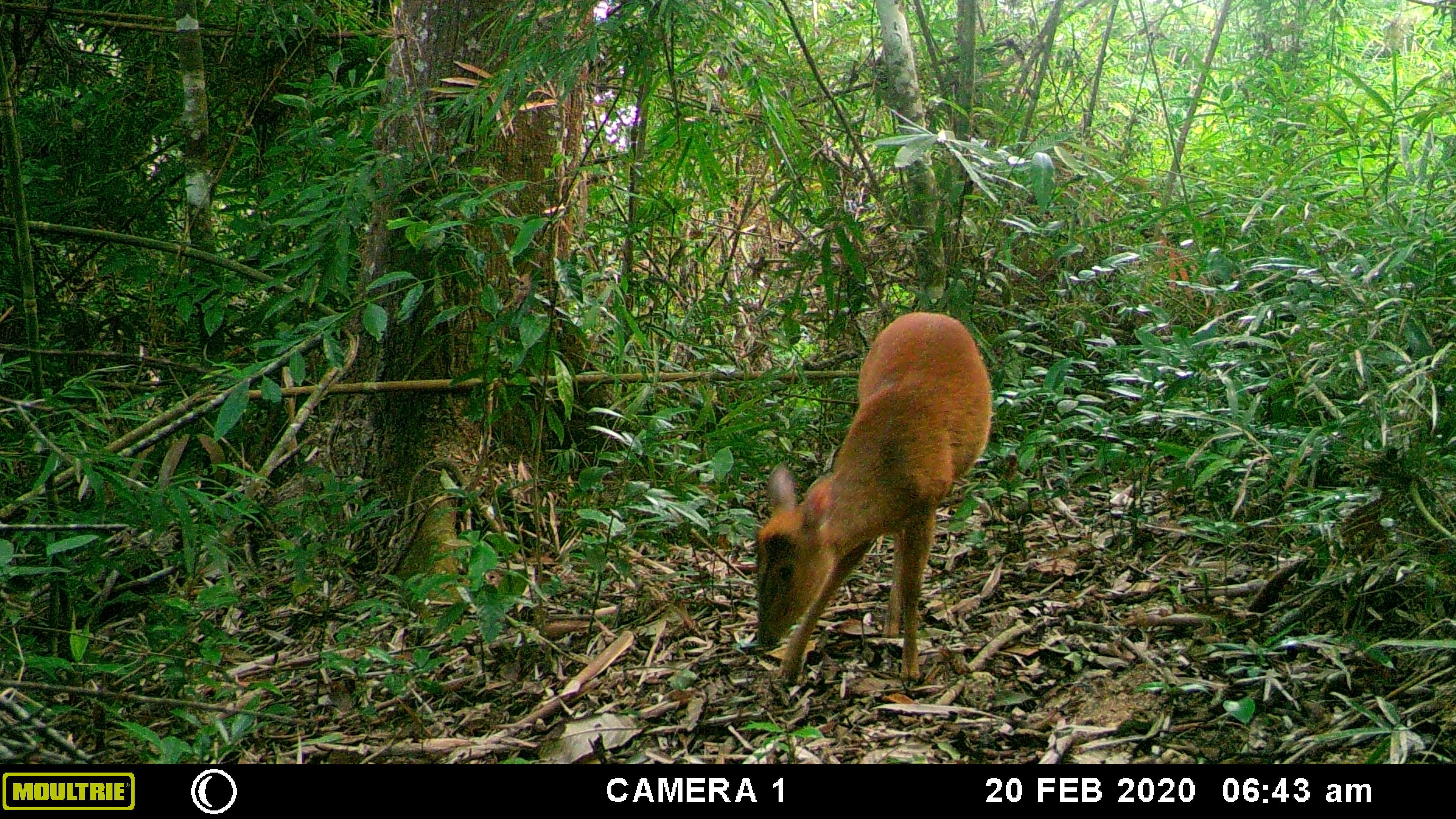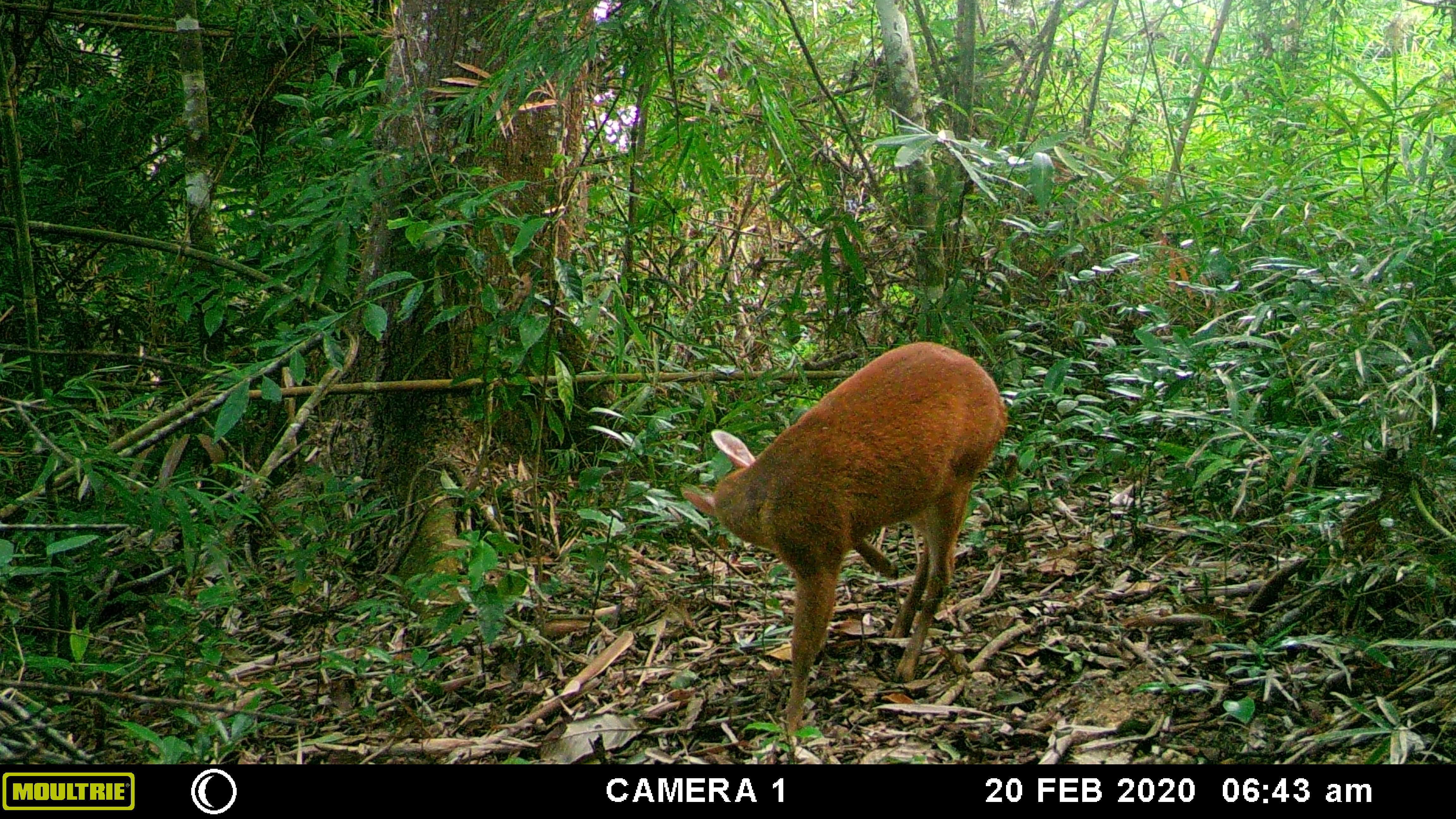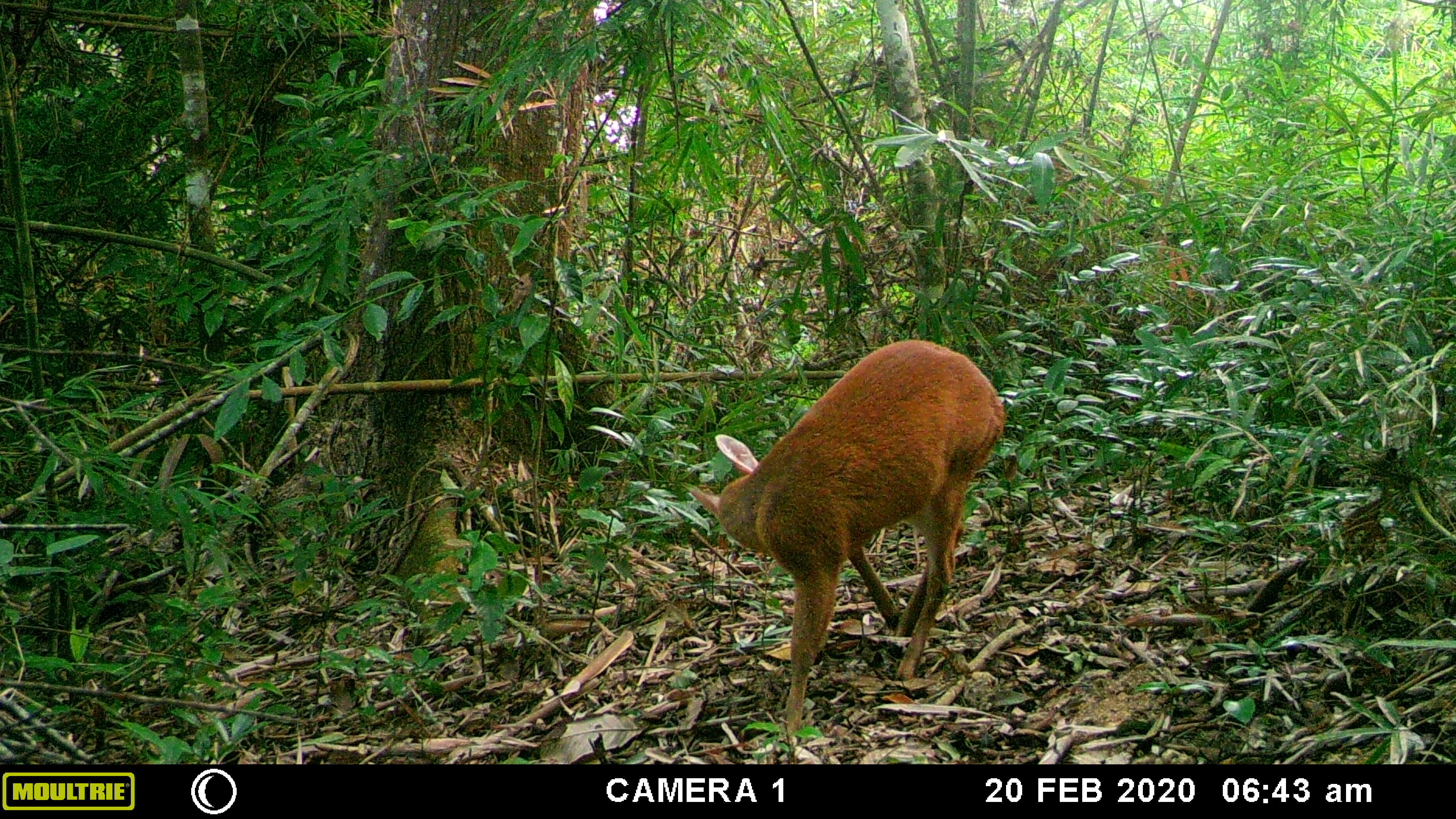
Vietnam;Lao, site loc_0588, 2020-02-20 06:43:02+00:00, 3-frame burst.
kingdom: Animalia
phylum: Chordata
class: Mammalia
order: Artiodactyla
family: Cervidae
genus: Muntiacus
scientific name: Muntiacus muntjak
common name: red muntjac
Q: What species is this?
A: Red muntjac (Muntiacus muntjak).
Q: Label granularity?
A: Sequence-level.